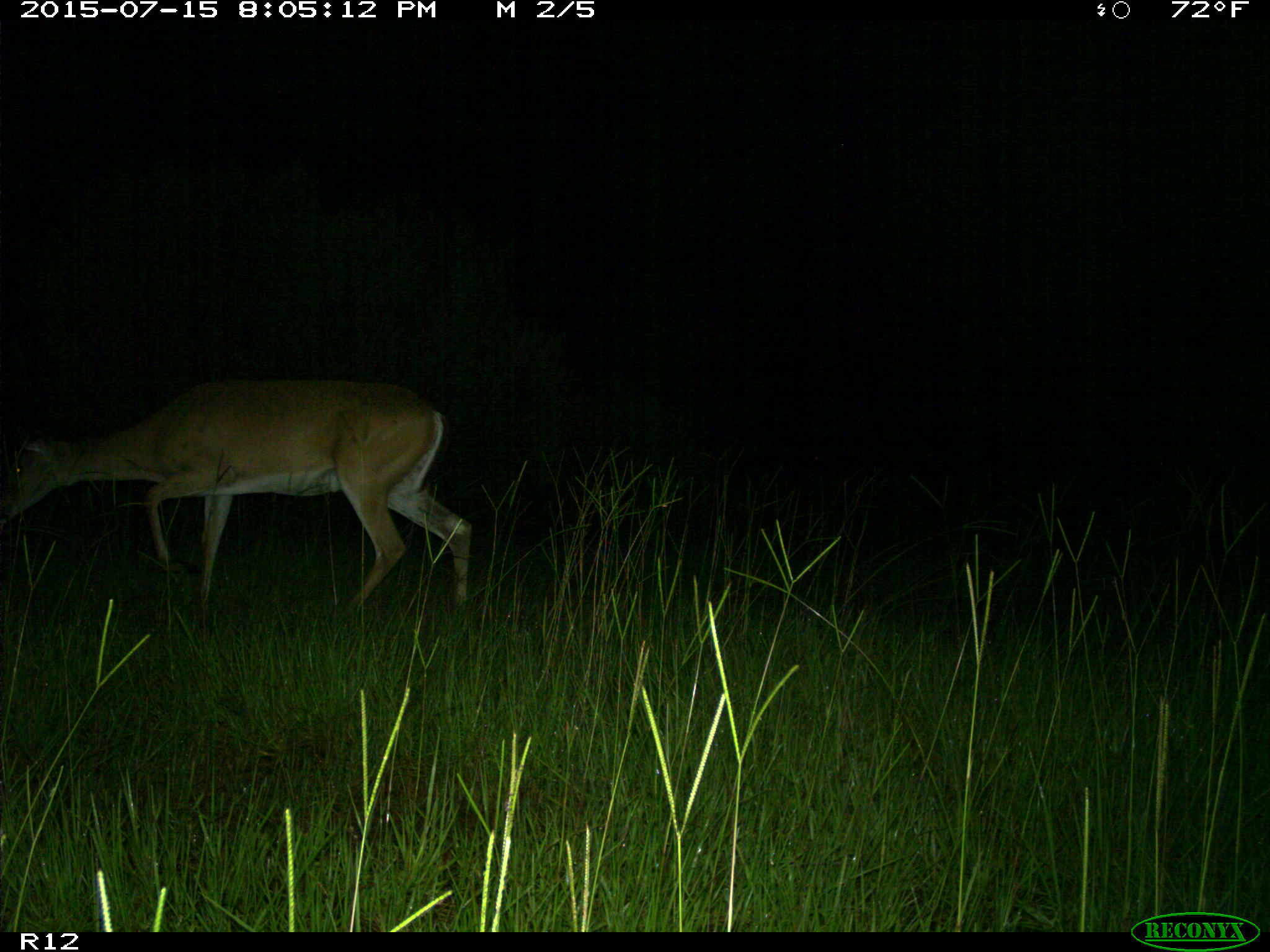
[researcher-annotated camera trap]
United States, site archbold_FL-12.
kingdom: Animalia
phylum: Chordata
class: Mammalia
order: Artiodactyla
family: Cervidae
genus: Odocoileus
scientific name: Odocoileus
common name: deer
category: unidentified deer